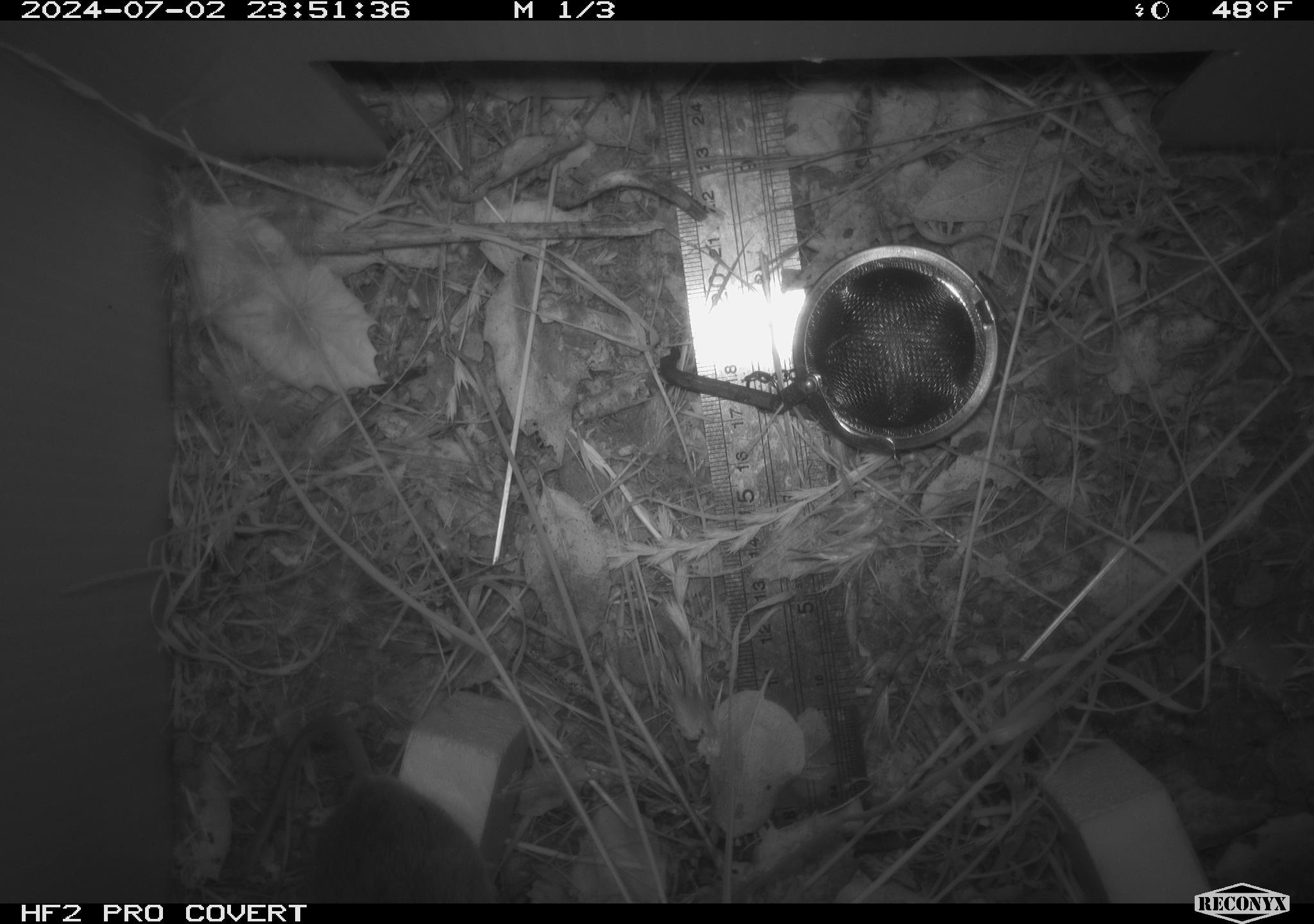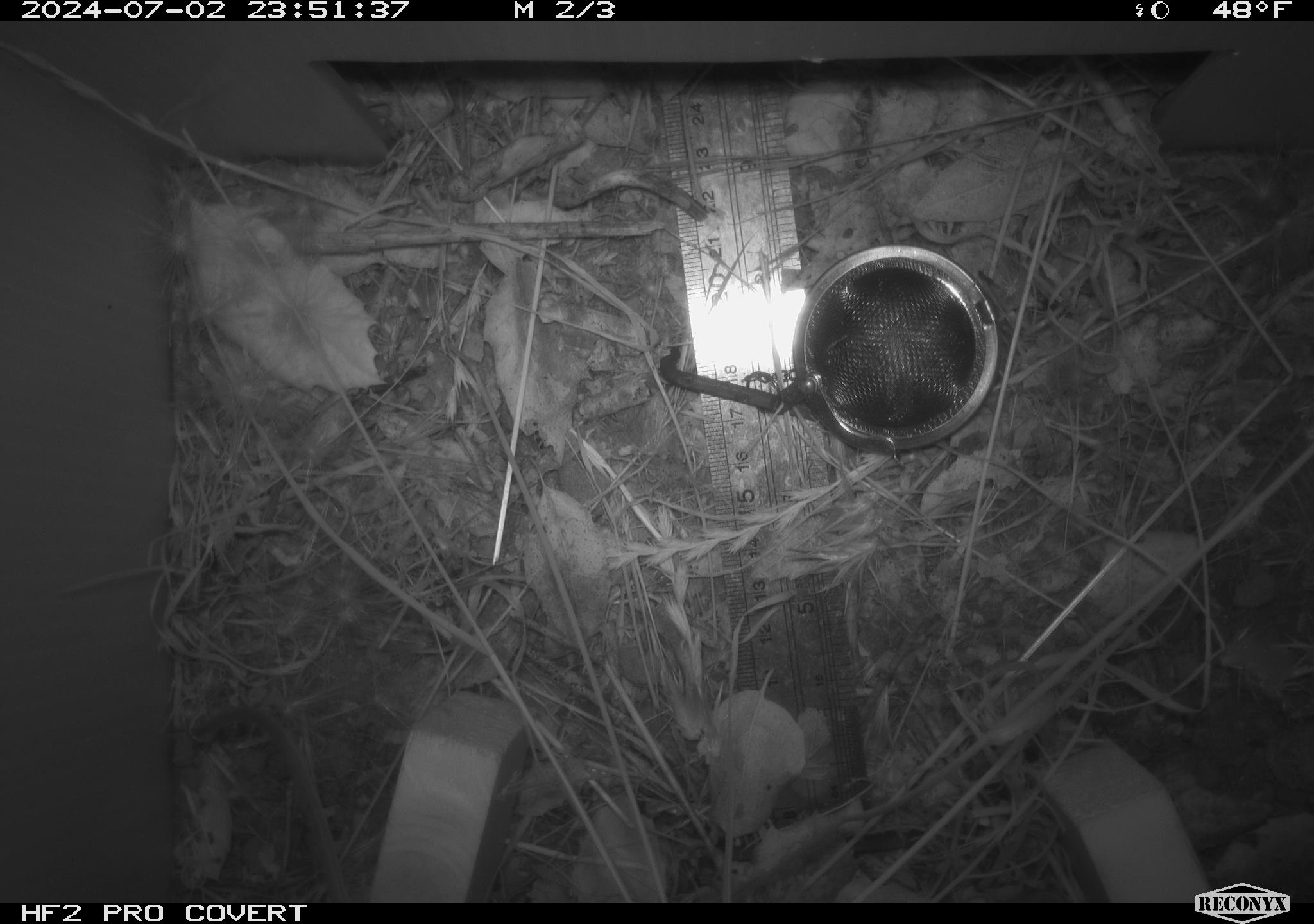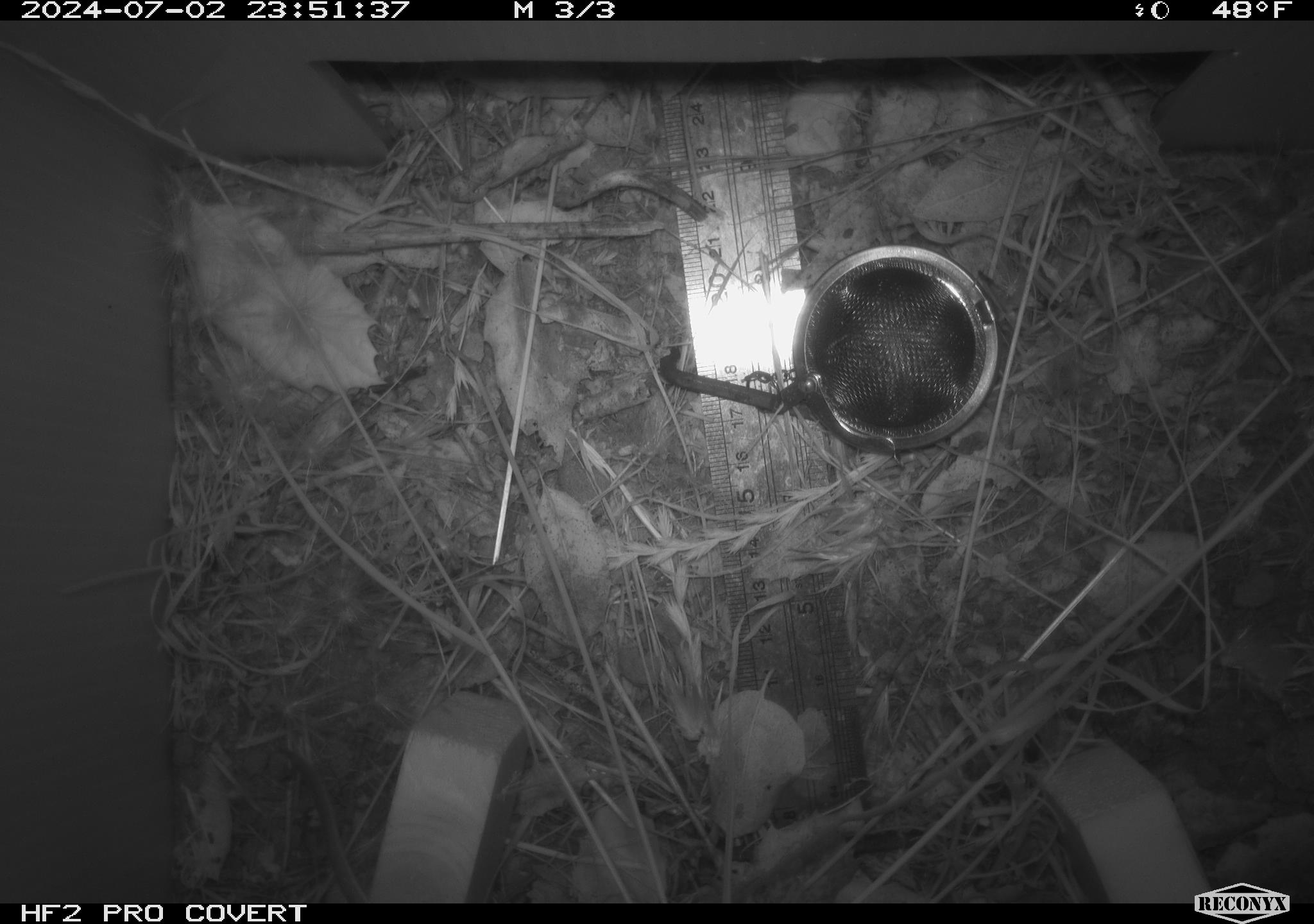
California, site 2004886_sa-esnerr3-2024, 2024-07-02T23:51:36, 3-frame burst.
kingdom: Animalia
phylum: Chordata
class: Mammalia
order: Rodentia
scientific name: Rodentia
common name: rodent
Rodent (Rodentia).